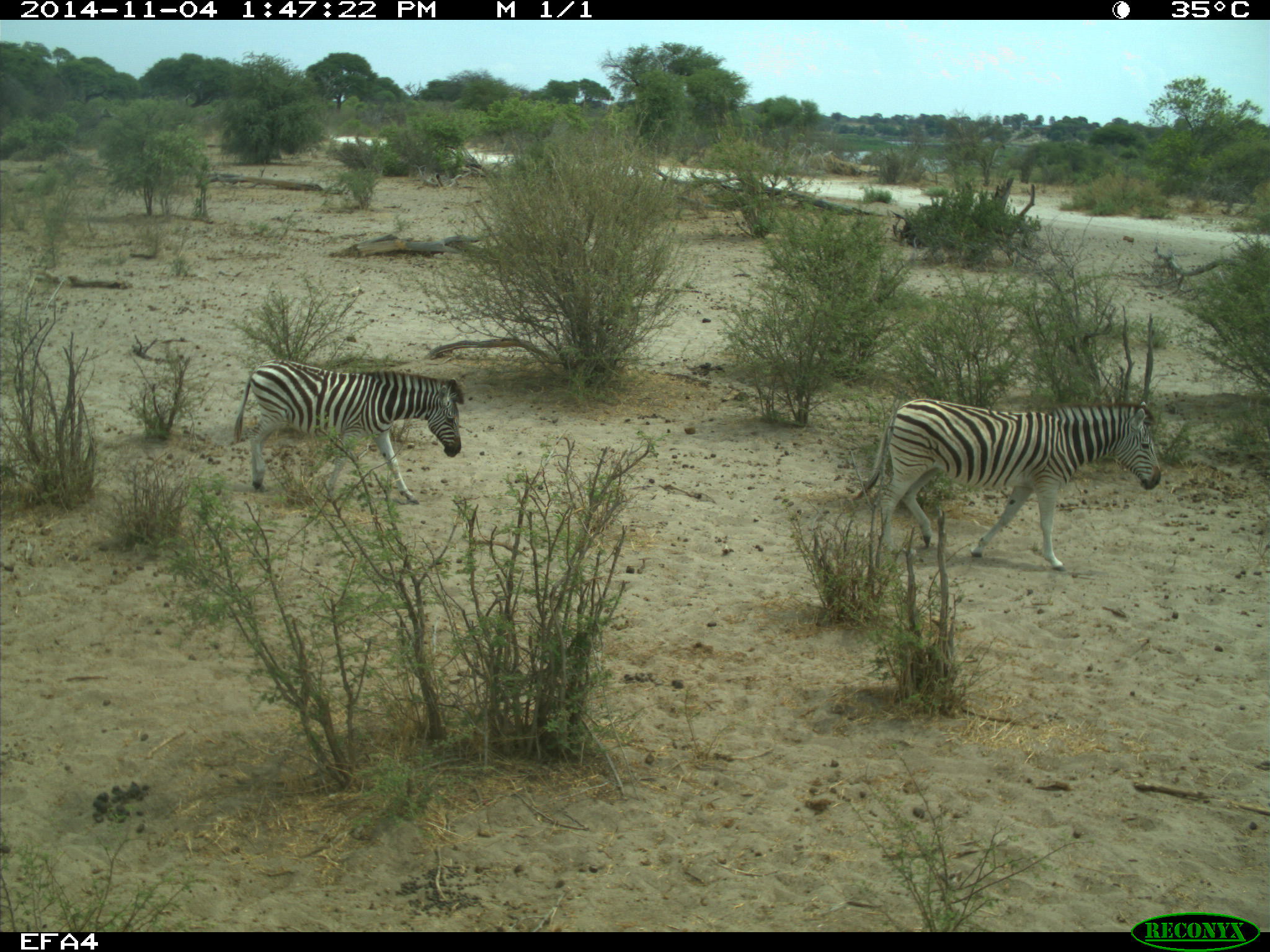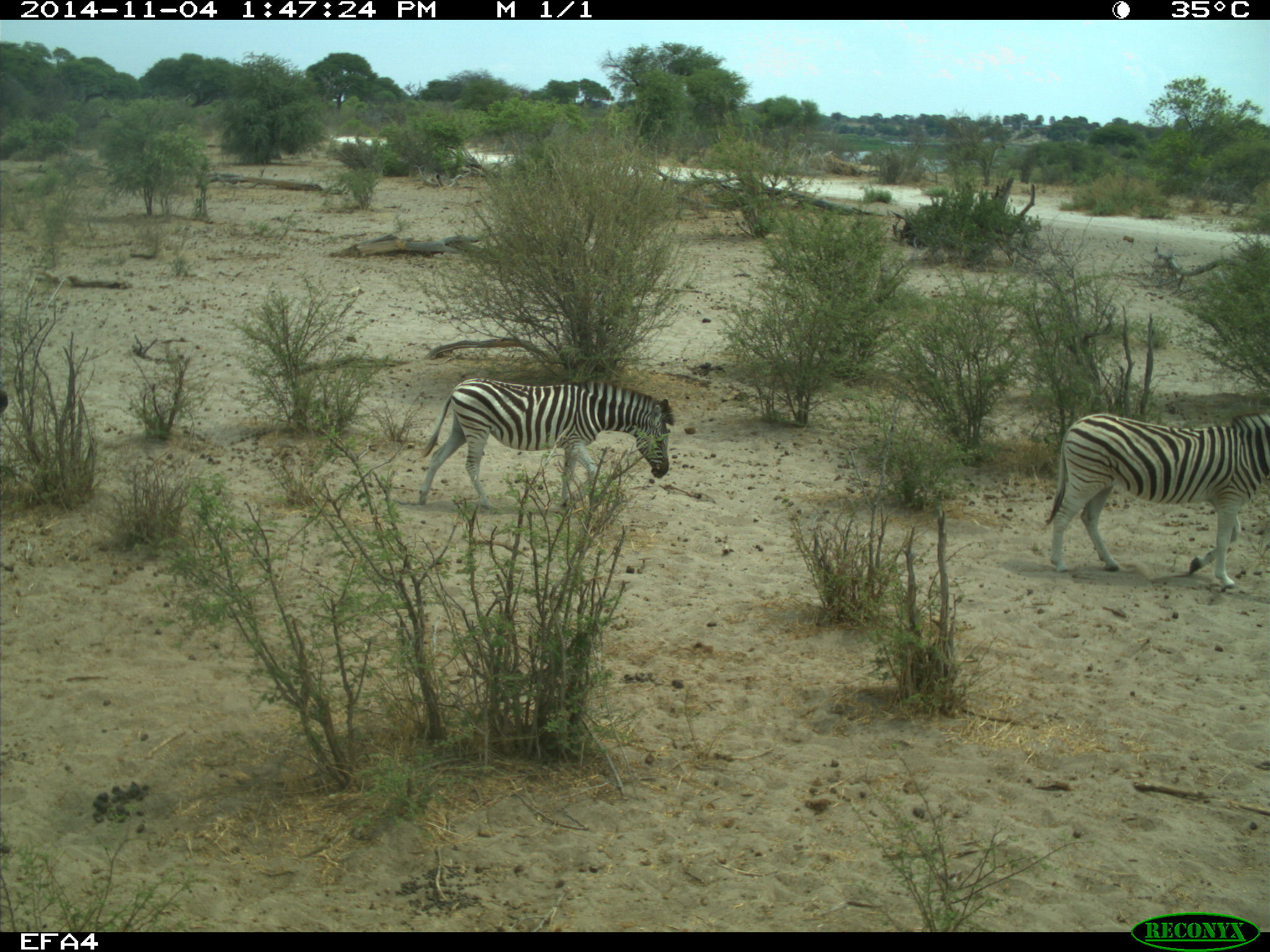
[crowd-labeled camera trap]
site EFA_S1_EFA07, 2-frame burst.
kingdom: Animalia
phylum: Chordata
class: Mammalia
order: Perissodactyla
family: Equidae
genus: Equus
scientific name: Equus quagga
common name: plains zebra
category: zebraplains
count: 3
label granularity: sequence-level